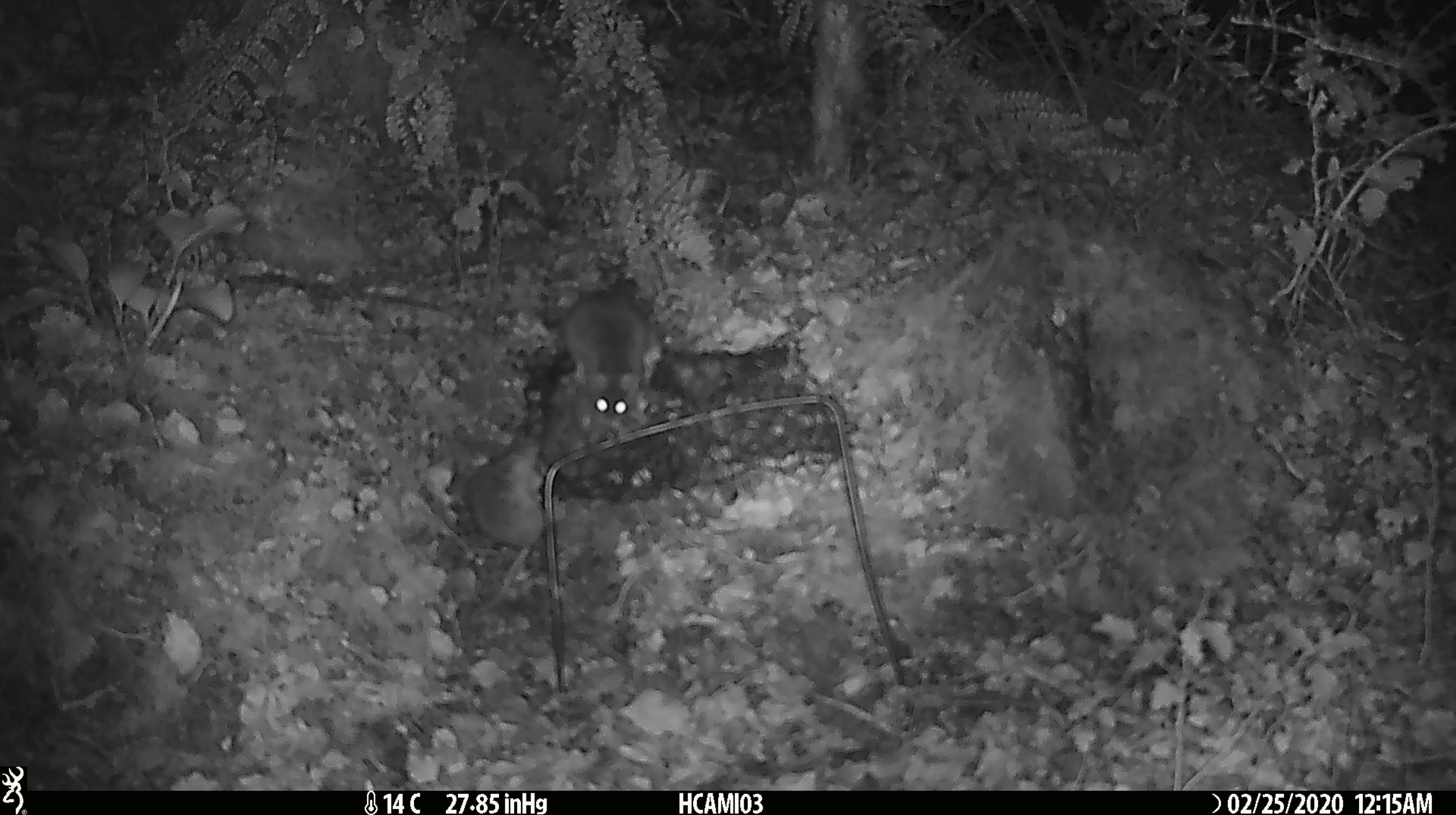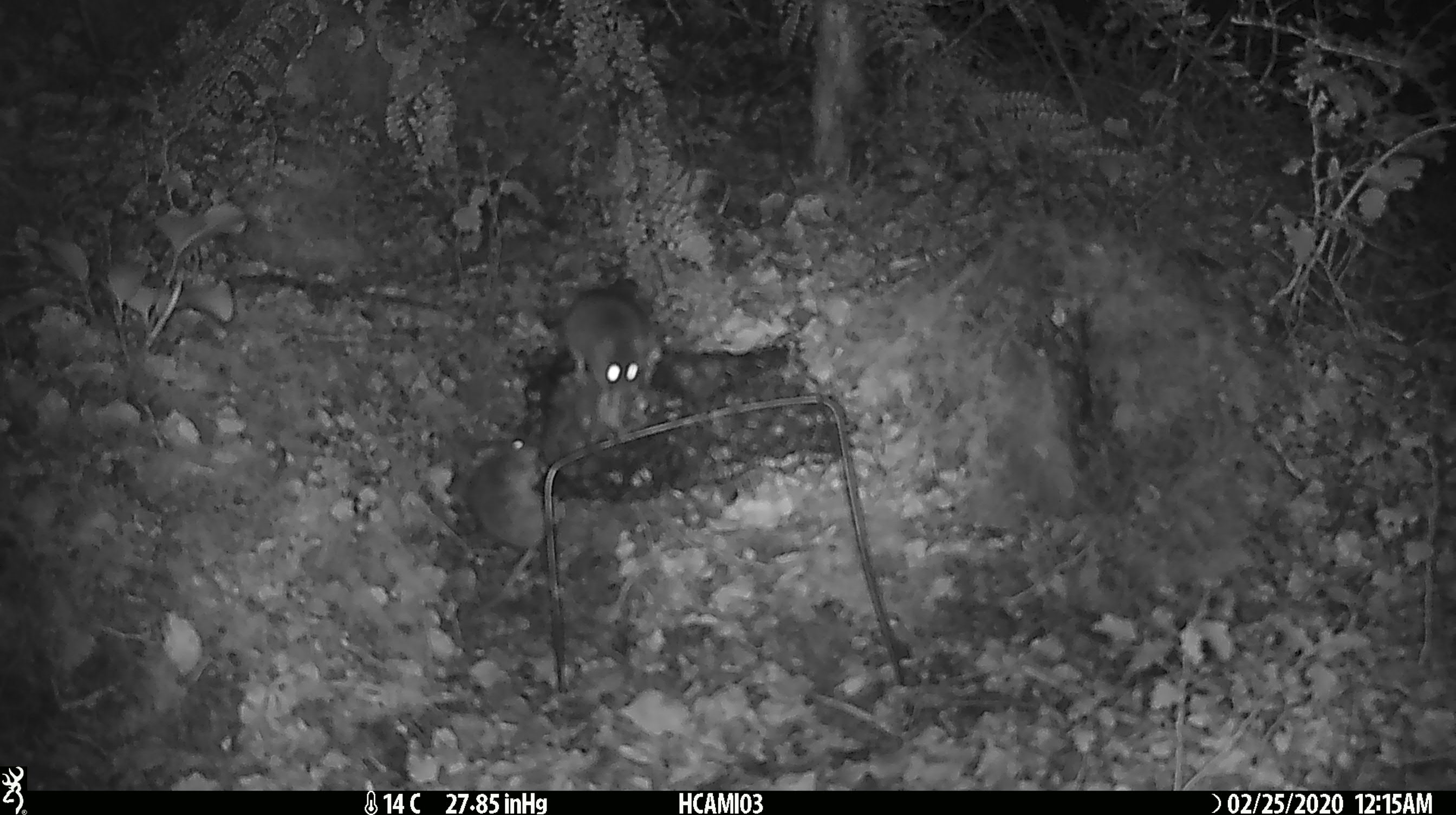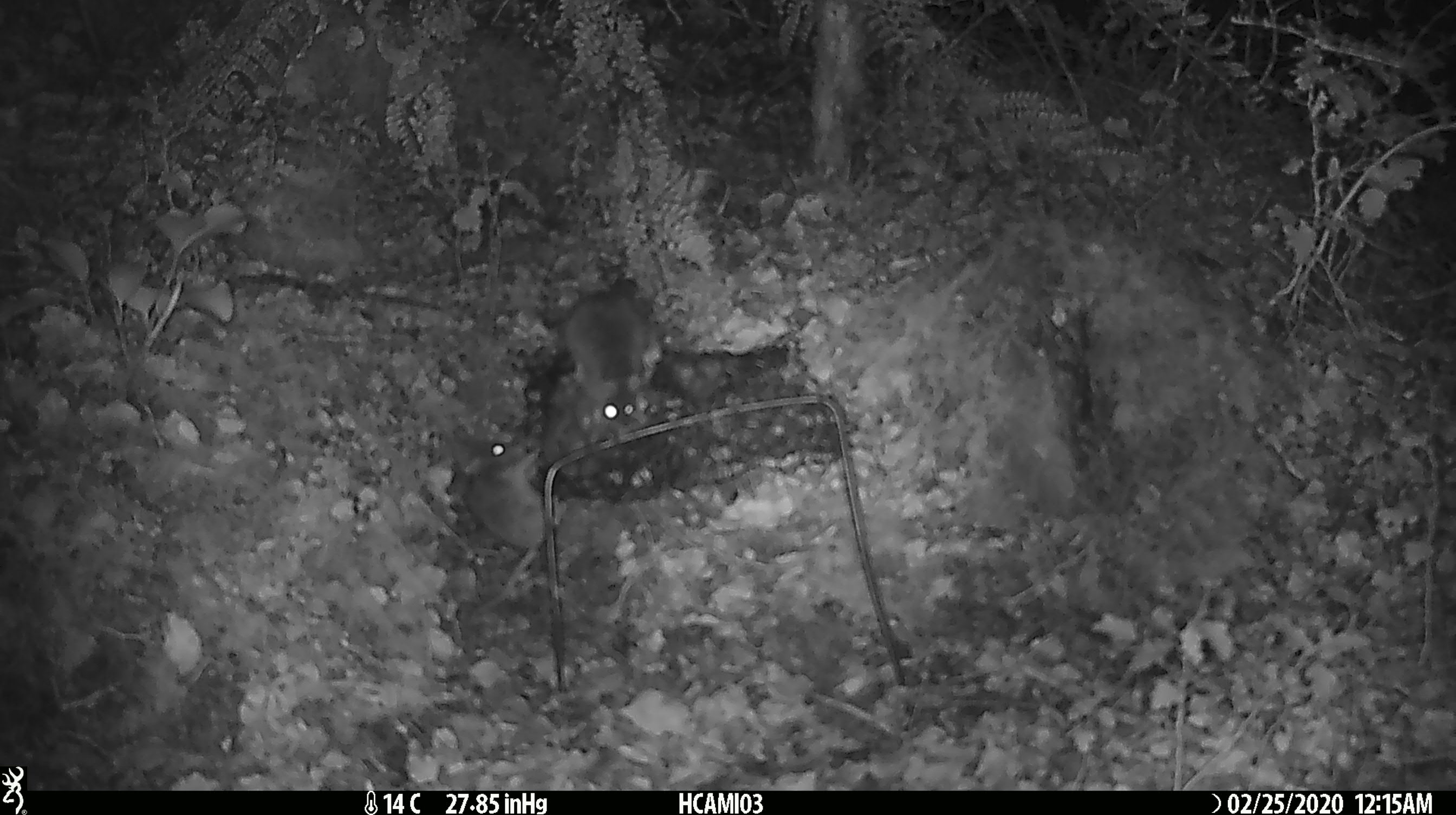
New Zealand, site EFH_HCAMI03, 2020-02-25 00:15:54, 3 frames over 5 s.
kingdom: Animalia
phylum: Chordata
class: Mammalia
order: Rodentia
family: Muridae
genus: Mus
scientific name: Mus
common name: mouse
Mouse (Mus).